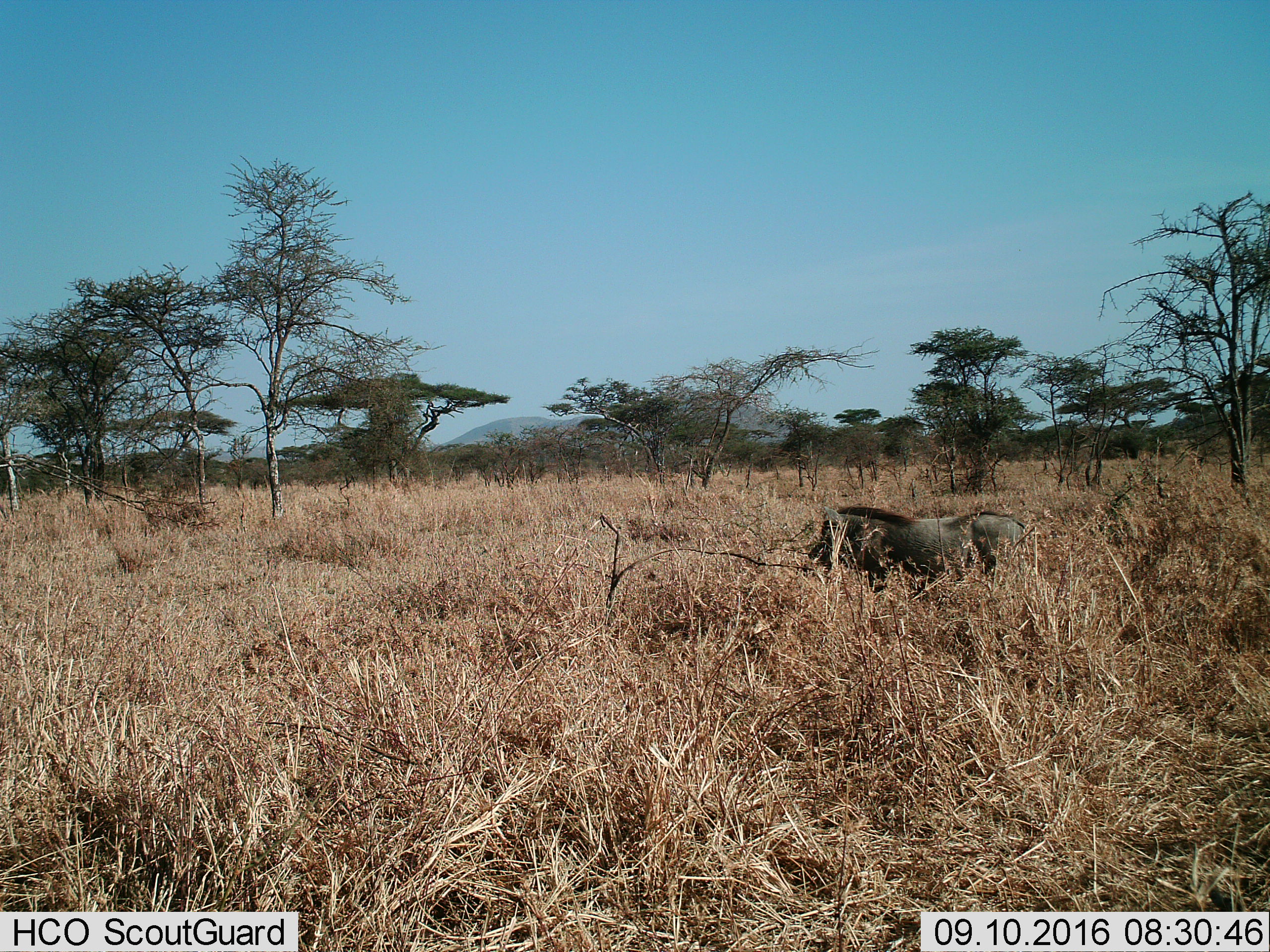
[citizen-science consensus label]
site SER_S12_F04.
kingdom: Animalia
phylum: Chordata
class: Mammalia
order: Artiodactyla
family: Suidae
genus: Phacochoerus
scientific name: Phacochoerus africanus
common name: warthog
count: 1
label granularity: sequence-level